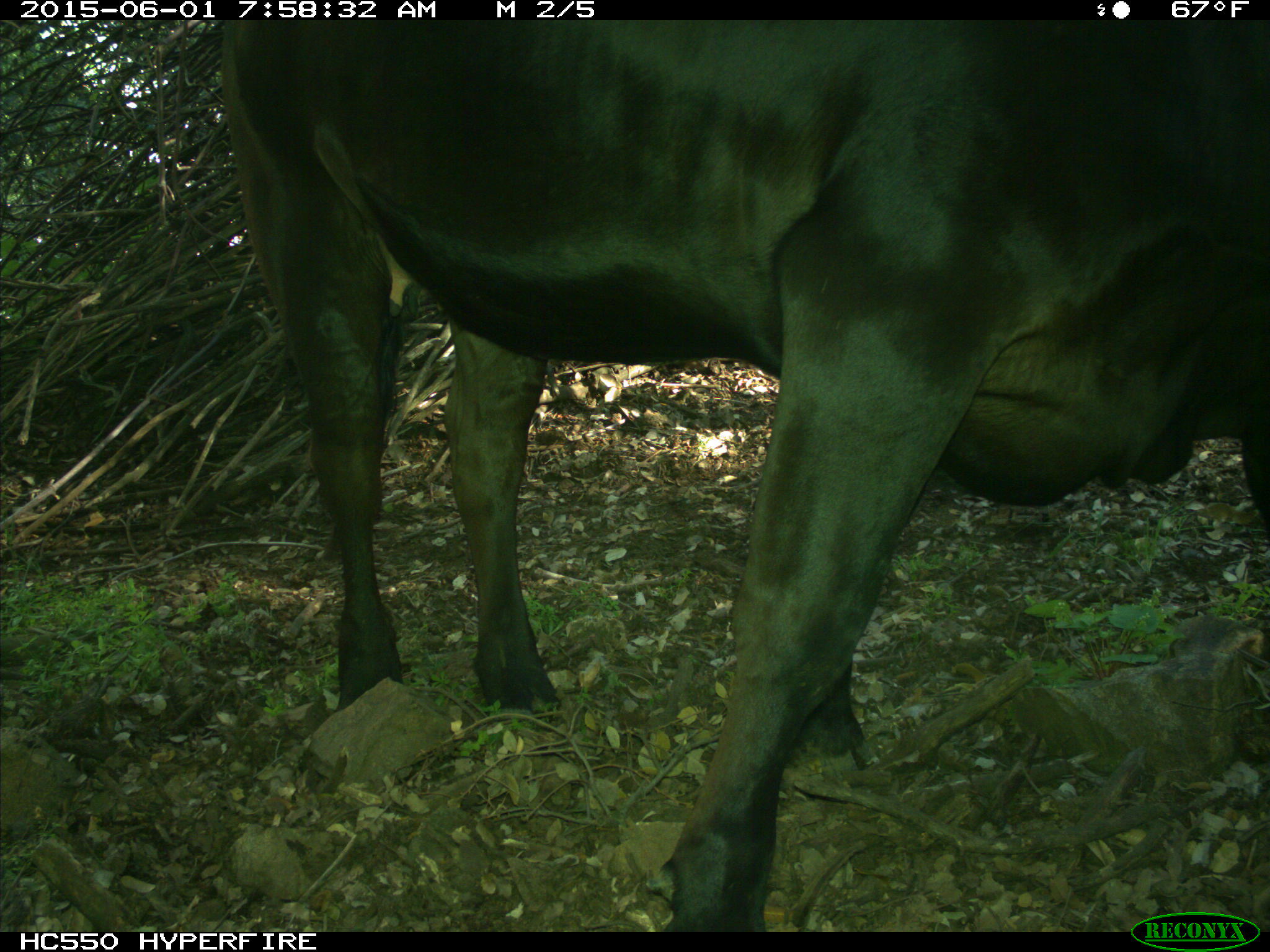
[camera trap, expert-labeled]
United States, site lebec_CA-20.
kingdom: Animalia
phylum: Chordata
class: Mammalia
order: Artiodactyla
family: Bovidae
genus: Bos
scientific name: Bos taurus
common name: domestic cow